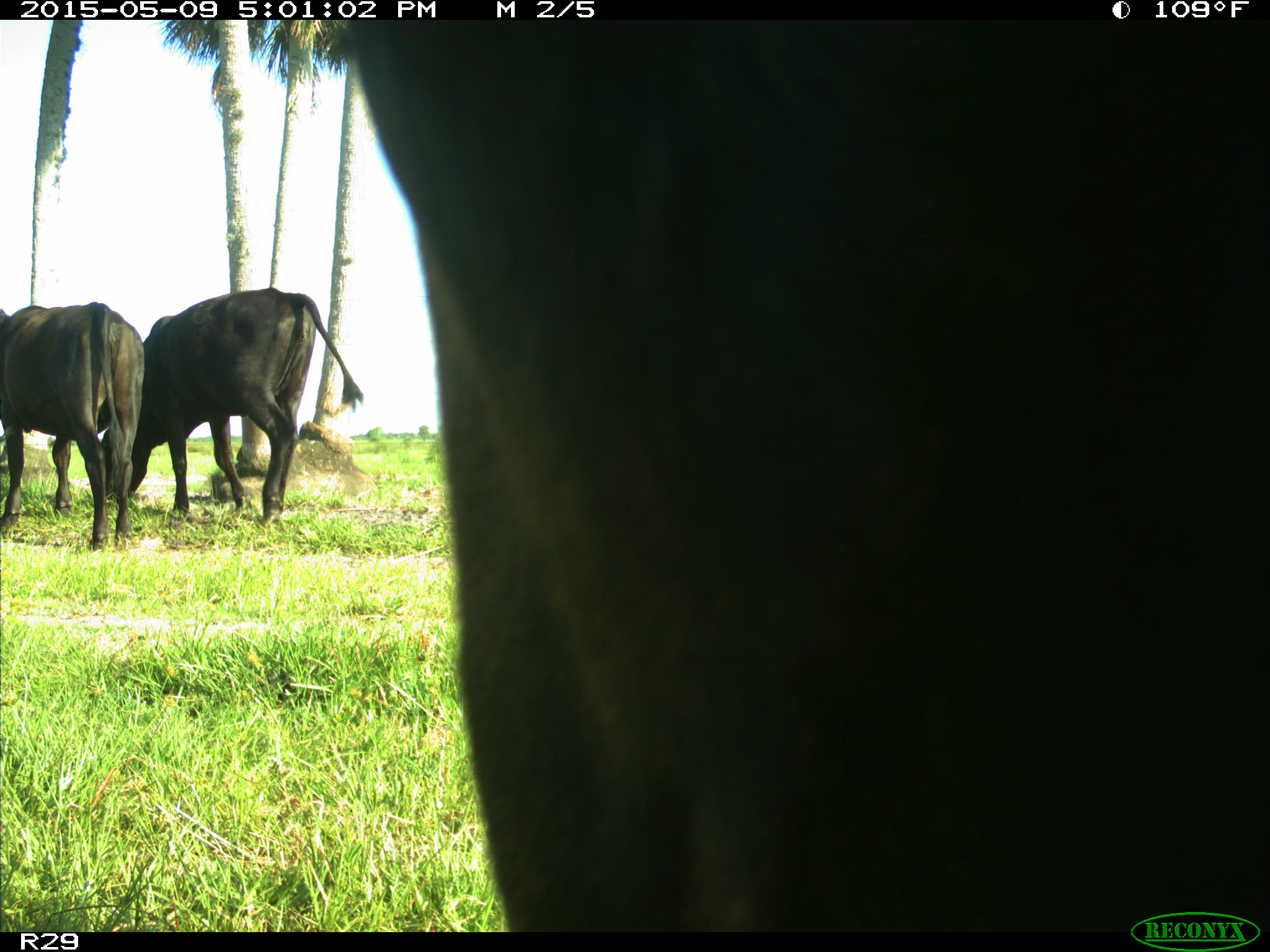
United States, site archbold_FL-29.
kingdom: Animalia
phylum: Chordata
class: Mammalia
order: Artiodactyla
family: Bovidae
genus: Bos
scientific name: Bos taurus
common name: domestic cow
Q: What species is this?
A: Bos taurus (domestic cow).